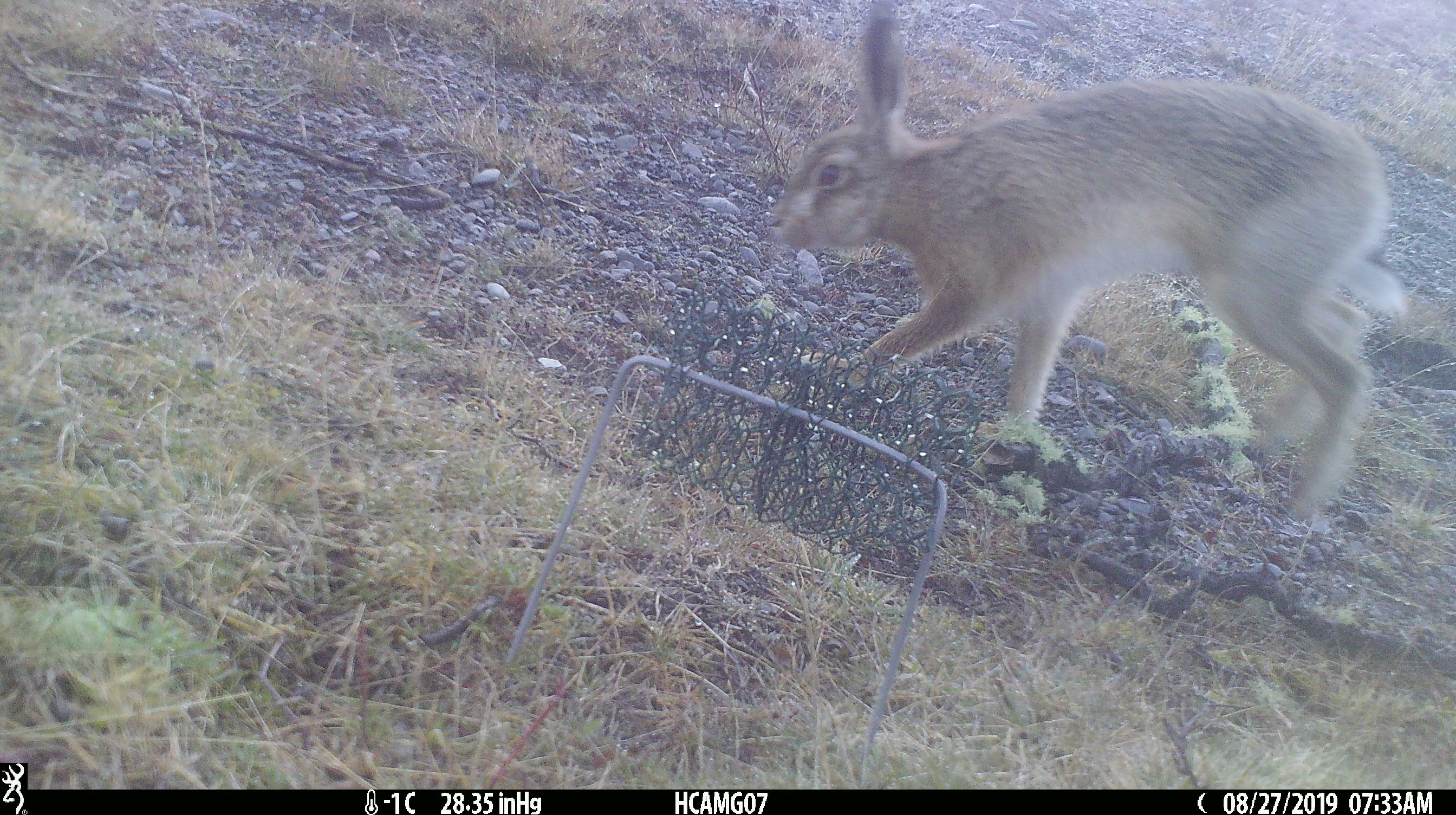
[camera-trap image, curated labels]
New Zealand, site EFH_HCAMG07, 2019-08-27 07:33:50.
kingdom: Animalia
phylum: Chordata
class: Mammalia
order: Lagomorpha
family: Leporidae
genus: Lepus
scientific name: Lepus europaeus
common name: brown hare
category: hare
Hare (brown hare) (Lepus europaeus).